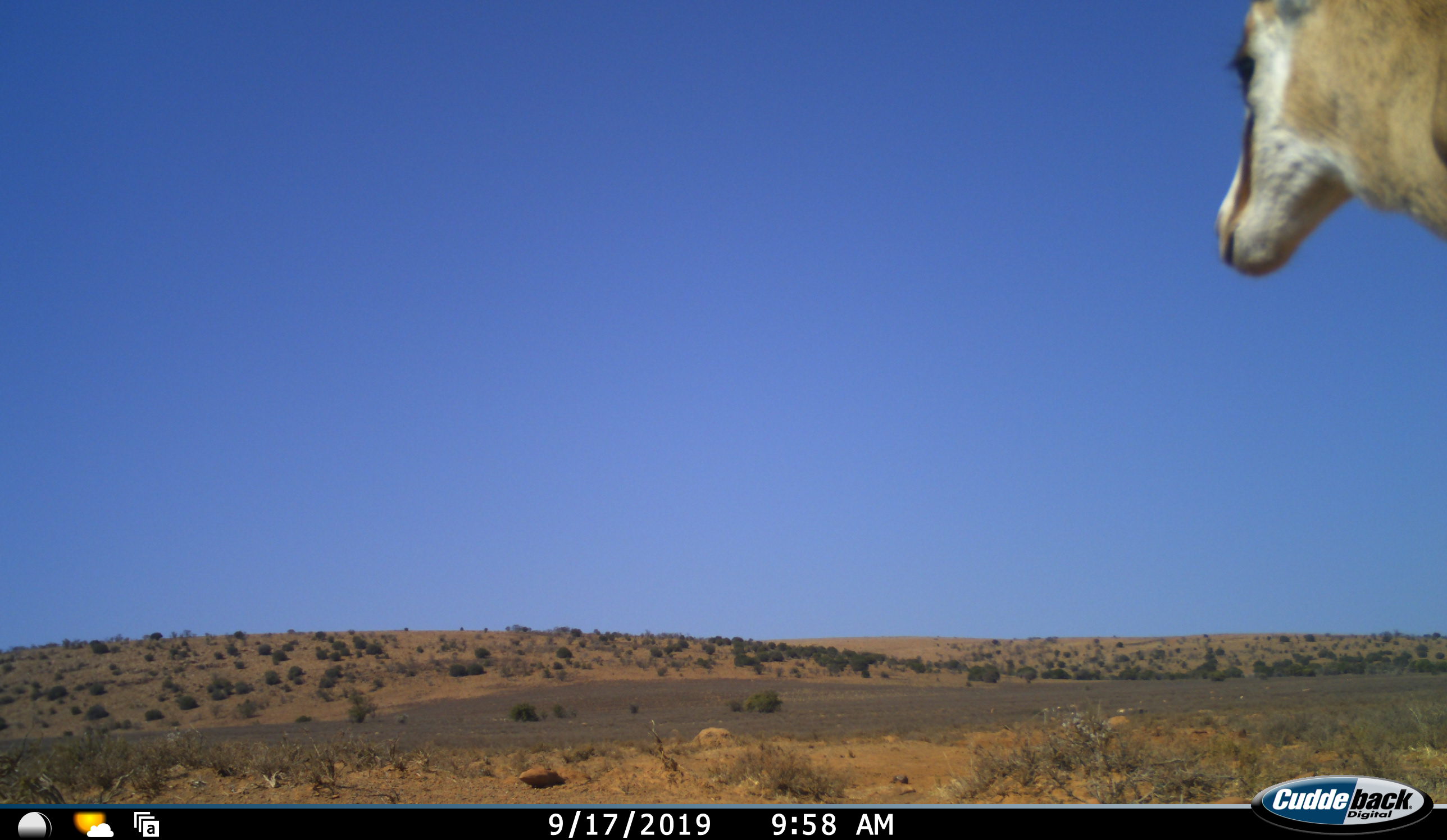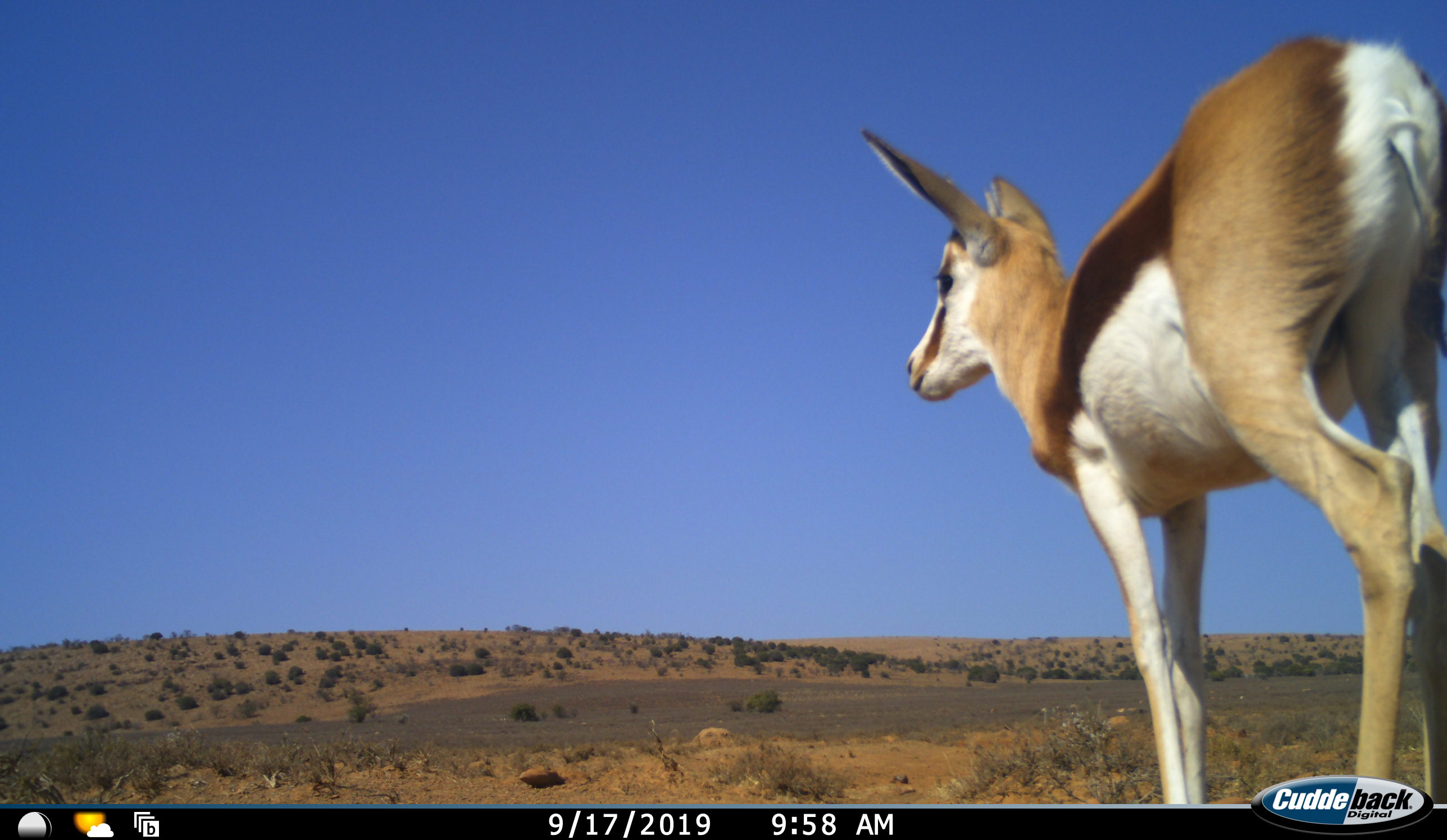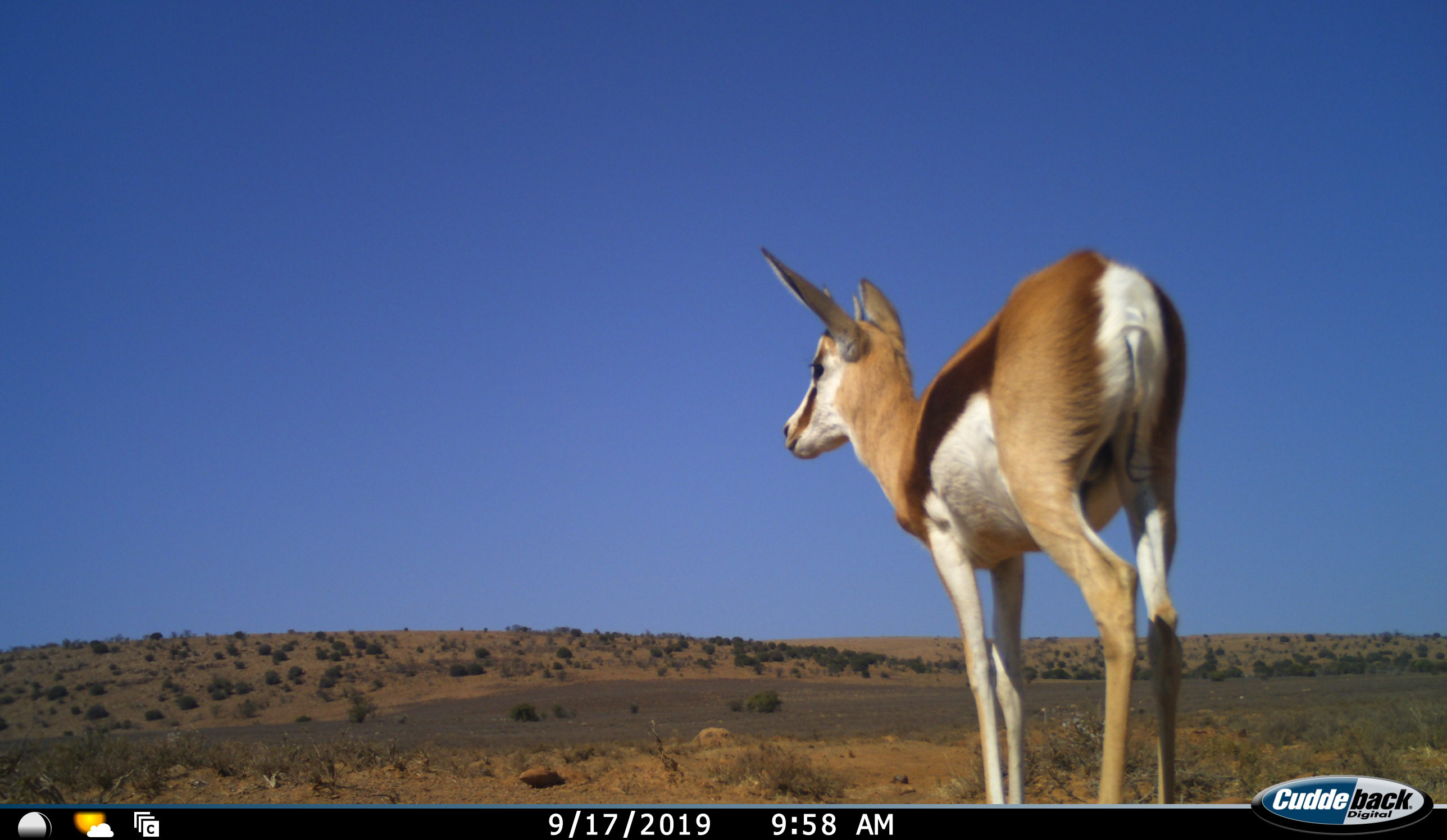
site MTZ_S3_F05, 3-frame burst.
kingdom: Animalia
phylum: Chordata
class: Mammalia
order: Artiodactyla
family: Bovidae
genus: Antidorcas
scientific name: Antidorcas marsupialis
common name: springbok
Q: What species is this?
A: Springbok (Antidorcas marsupialis).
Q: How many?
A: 1.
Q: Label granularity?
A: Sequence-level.